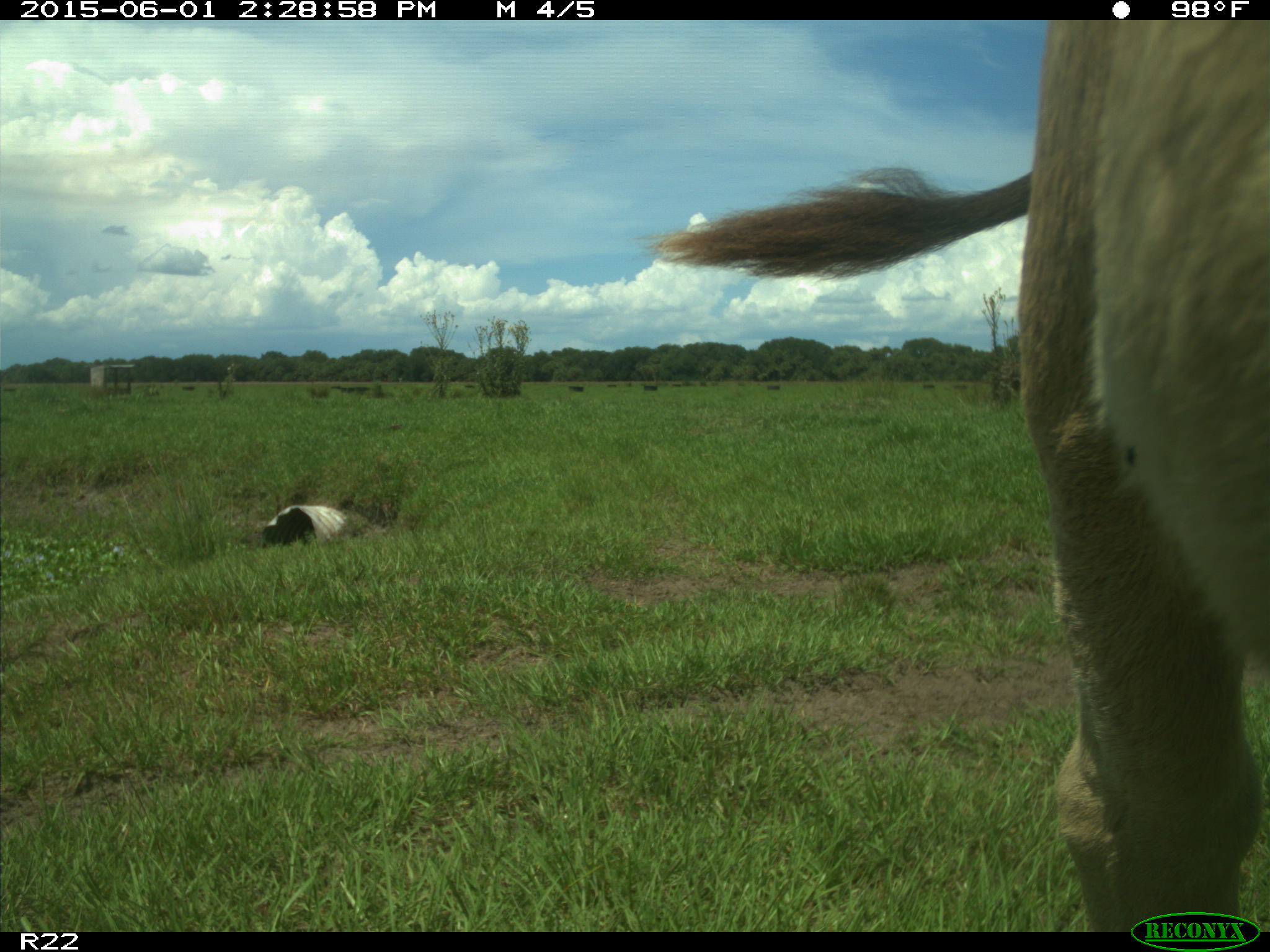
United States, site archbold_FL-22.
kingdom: Animalia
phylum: Chordata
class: Mammalia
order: Artiodactyla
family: Bovidae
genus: Bos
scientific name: Bos taurus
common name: domestic cow